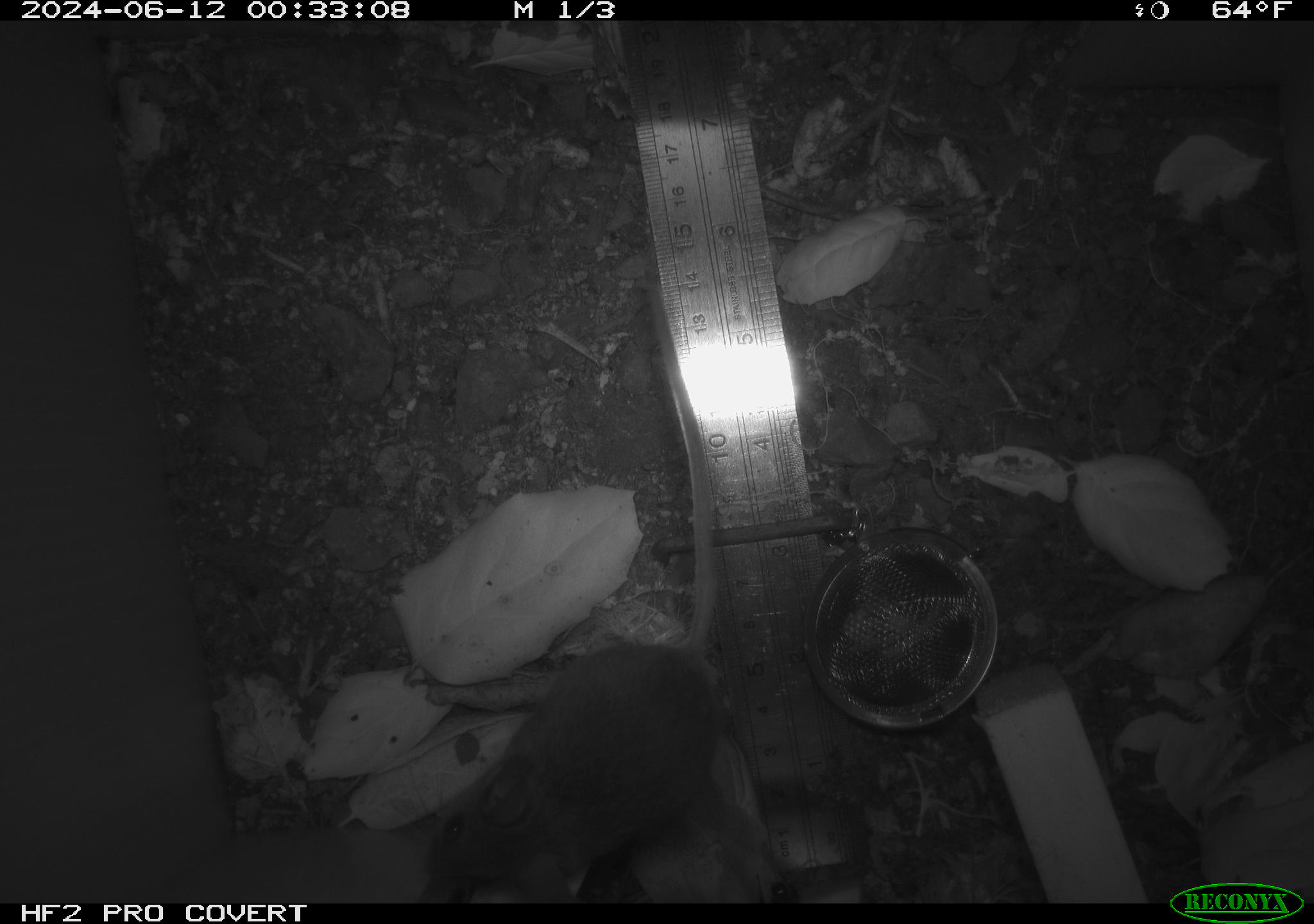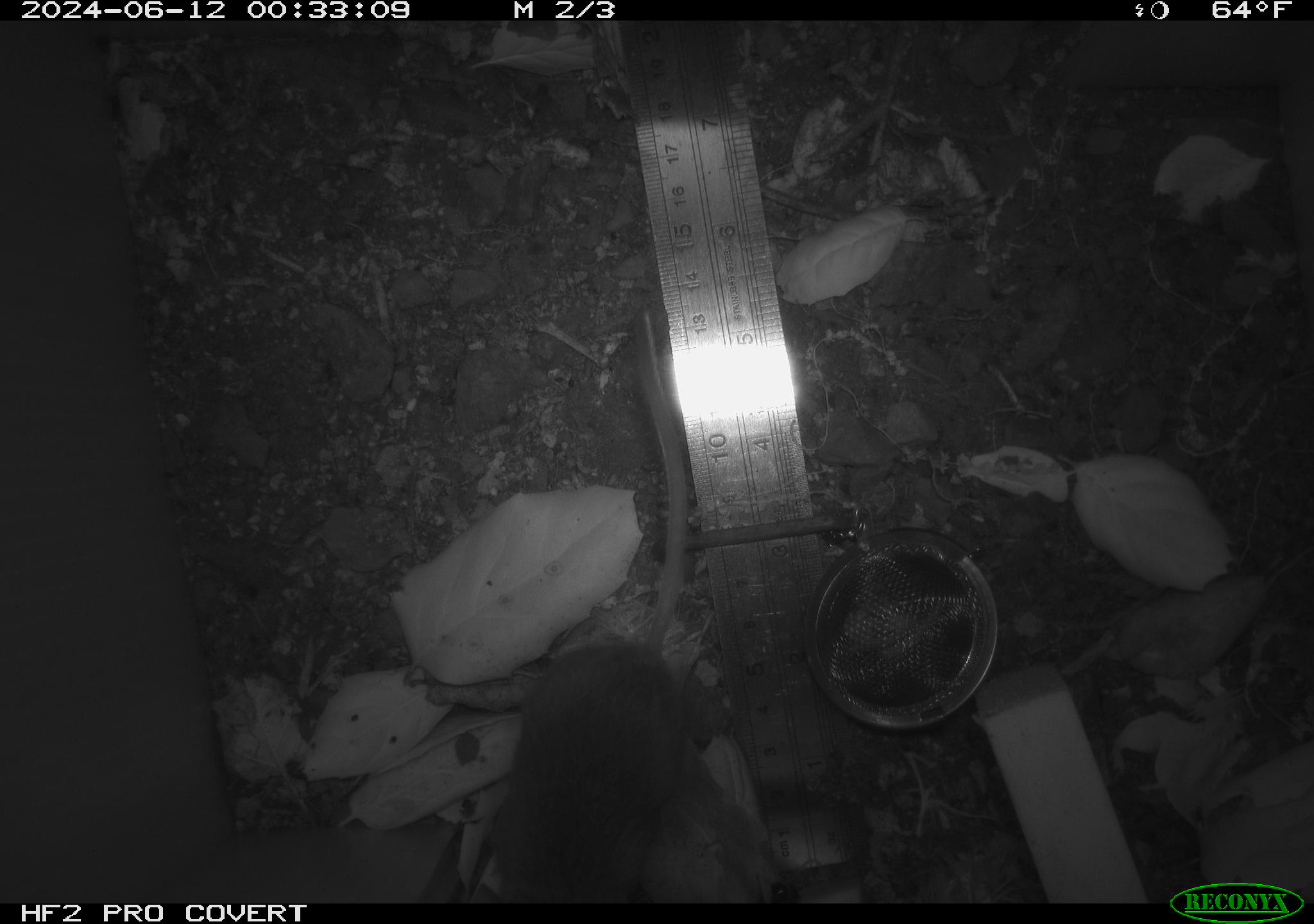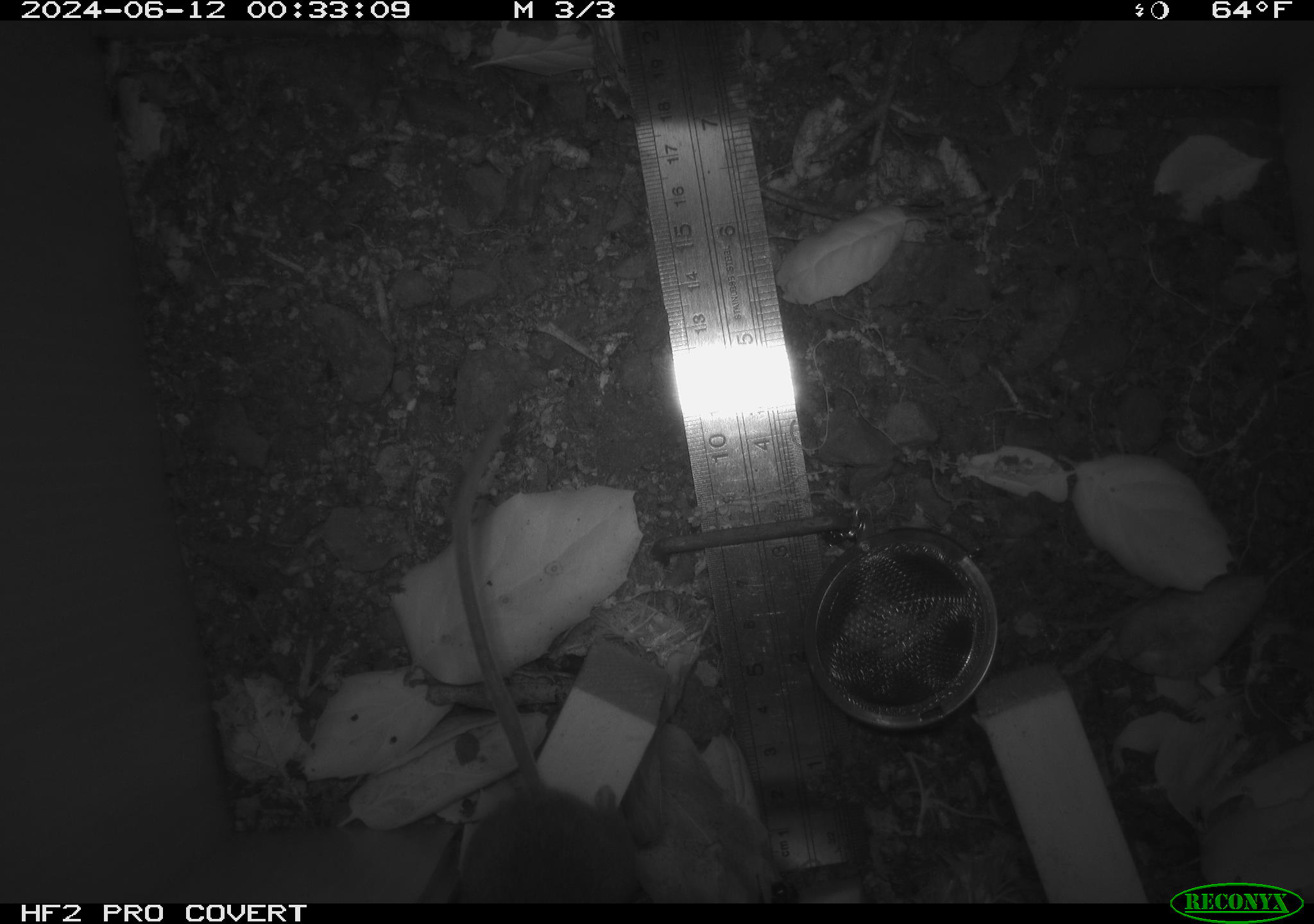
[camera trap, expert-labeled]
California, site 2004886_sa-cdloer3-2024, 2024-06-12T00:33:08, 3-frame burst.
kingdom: Animalia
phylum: Chordata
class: Mammalia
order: Rodentia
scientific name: Rodentia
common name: rodent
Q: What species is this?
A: Rodent (Rodentia).